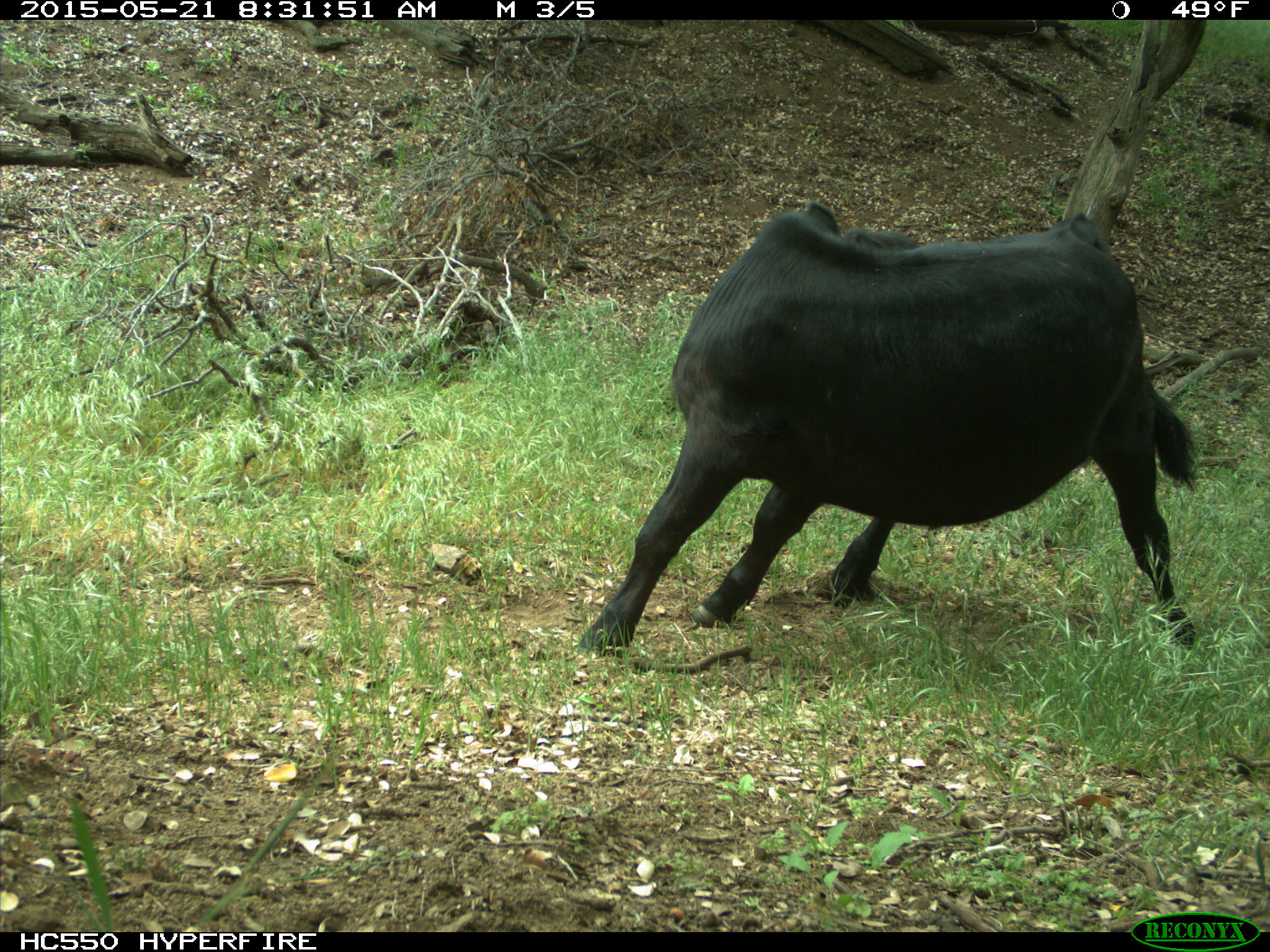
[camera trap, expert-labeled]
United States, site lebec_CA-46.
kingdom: Animalia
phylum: Chordata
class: Mammalia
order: Artiodactyla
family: Bovidae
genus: Bos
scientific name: Bos taurus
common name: domestic cow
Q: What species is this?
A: Bos taurus (domestic cow).